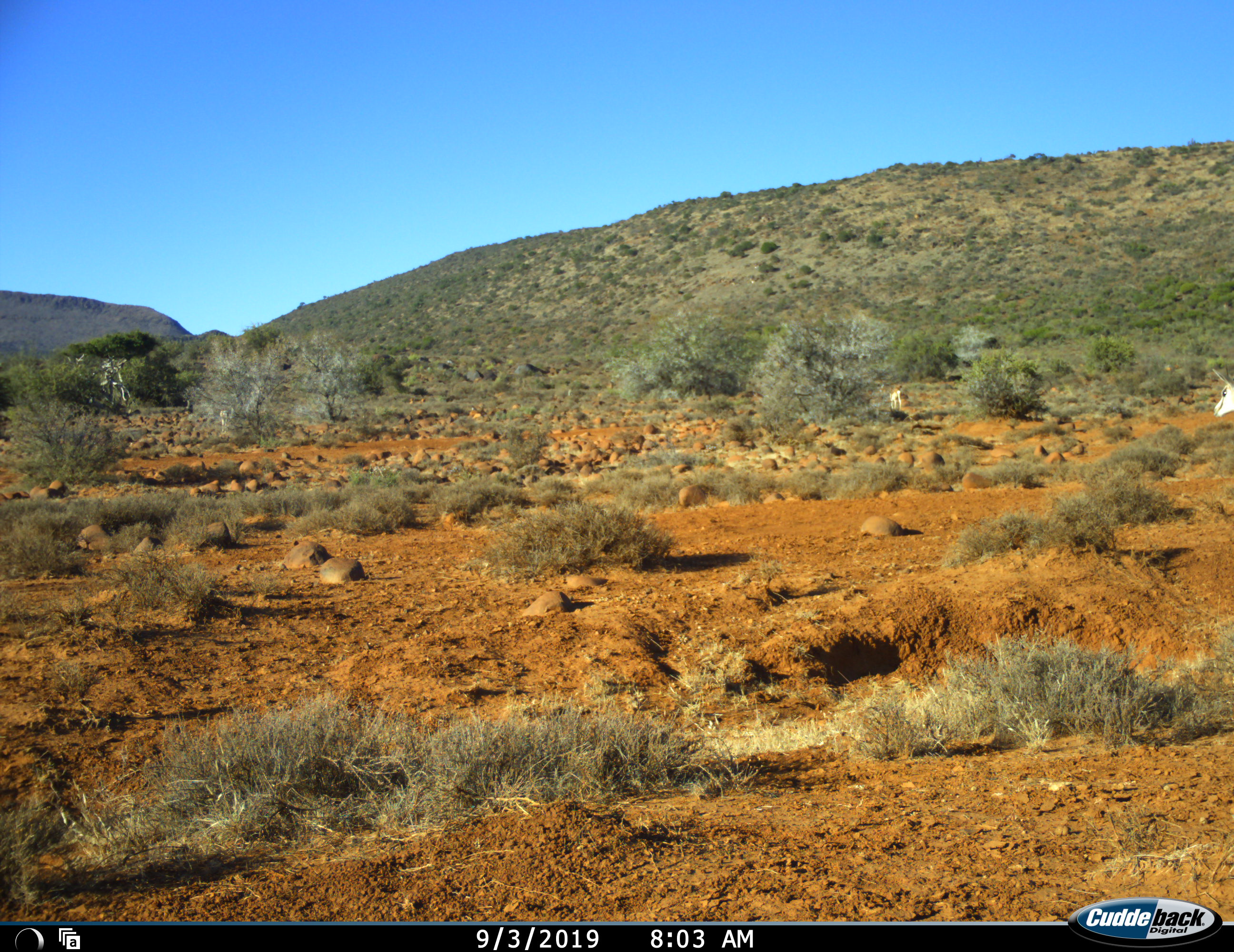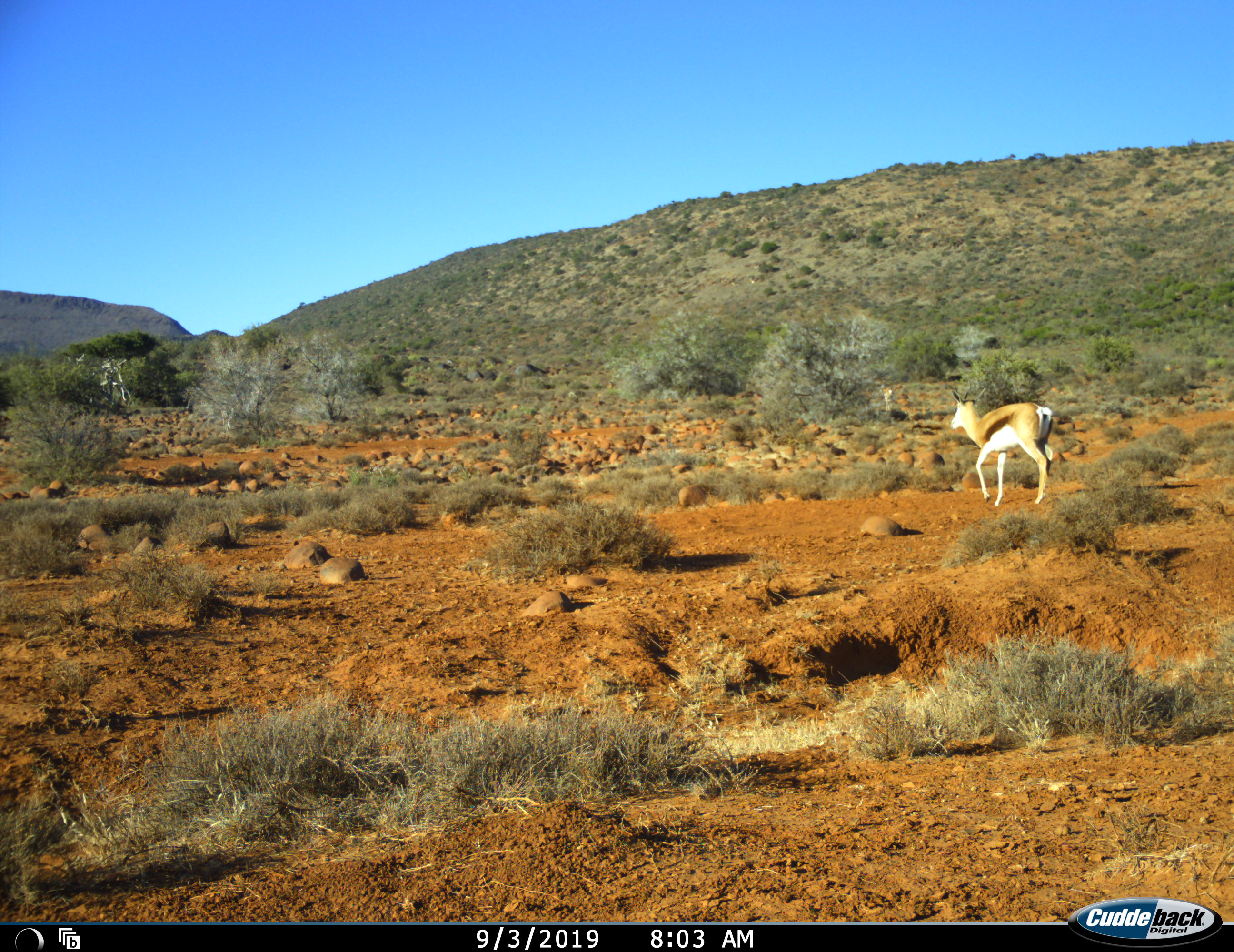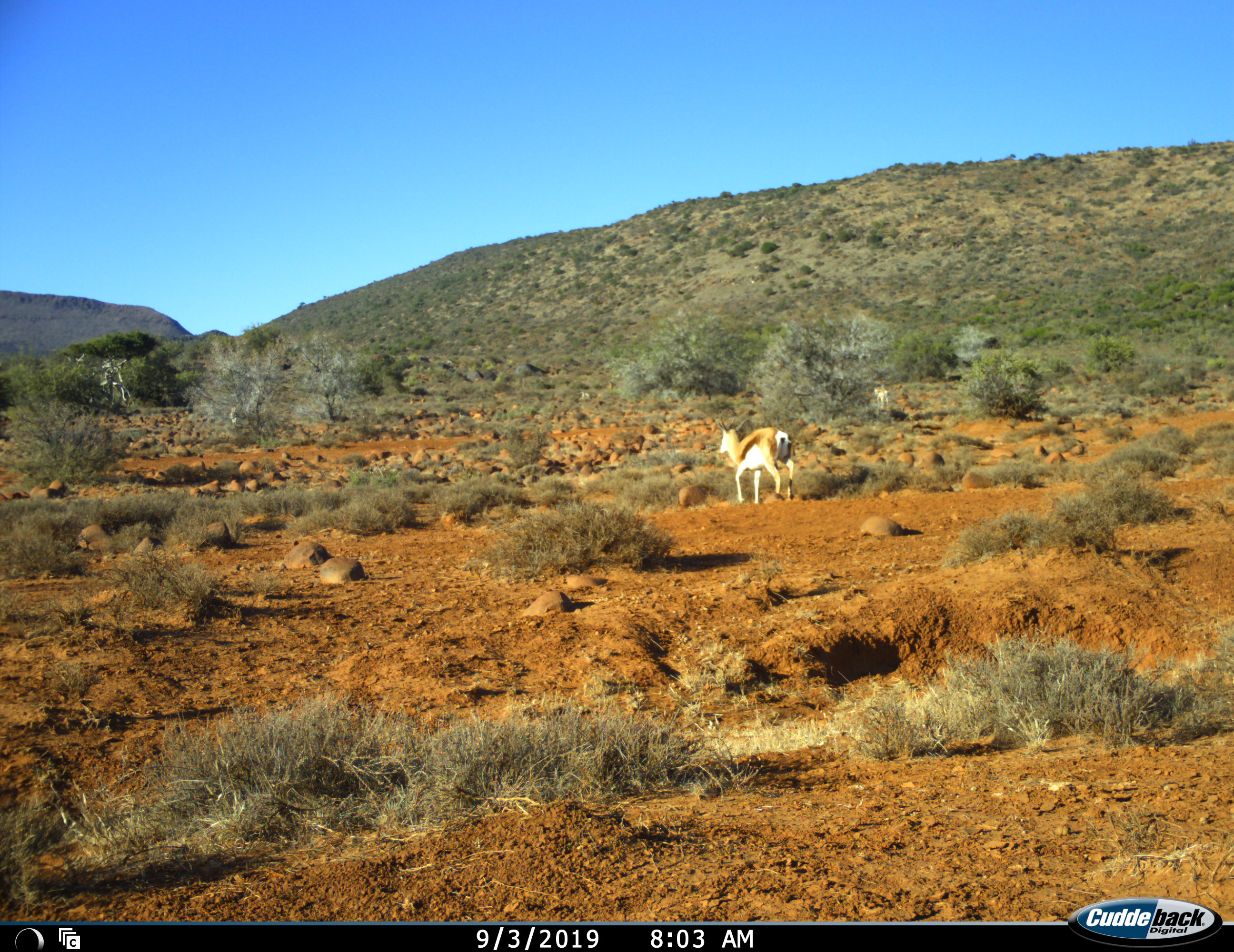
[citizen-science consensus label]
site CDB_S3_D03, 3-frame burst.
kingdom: Animalia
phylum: Chordata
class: Mammalia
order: Artiodactyla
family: Bovidae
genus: Antidorcas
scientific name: Antidorcas marsupialis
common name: springbok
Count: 5.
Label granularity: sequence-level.